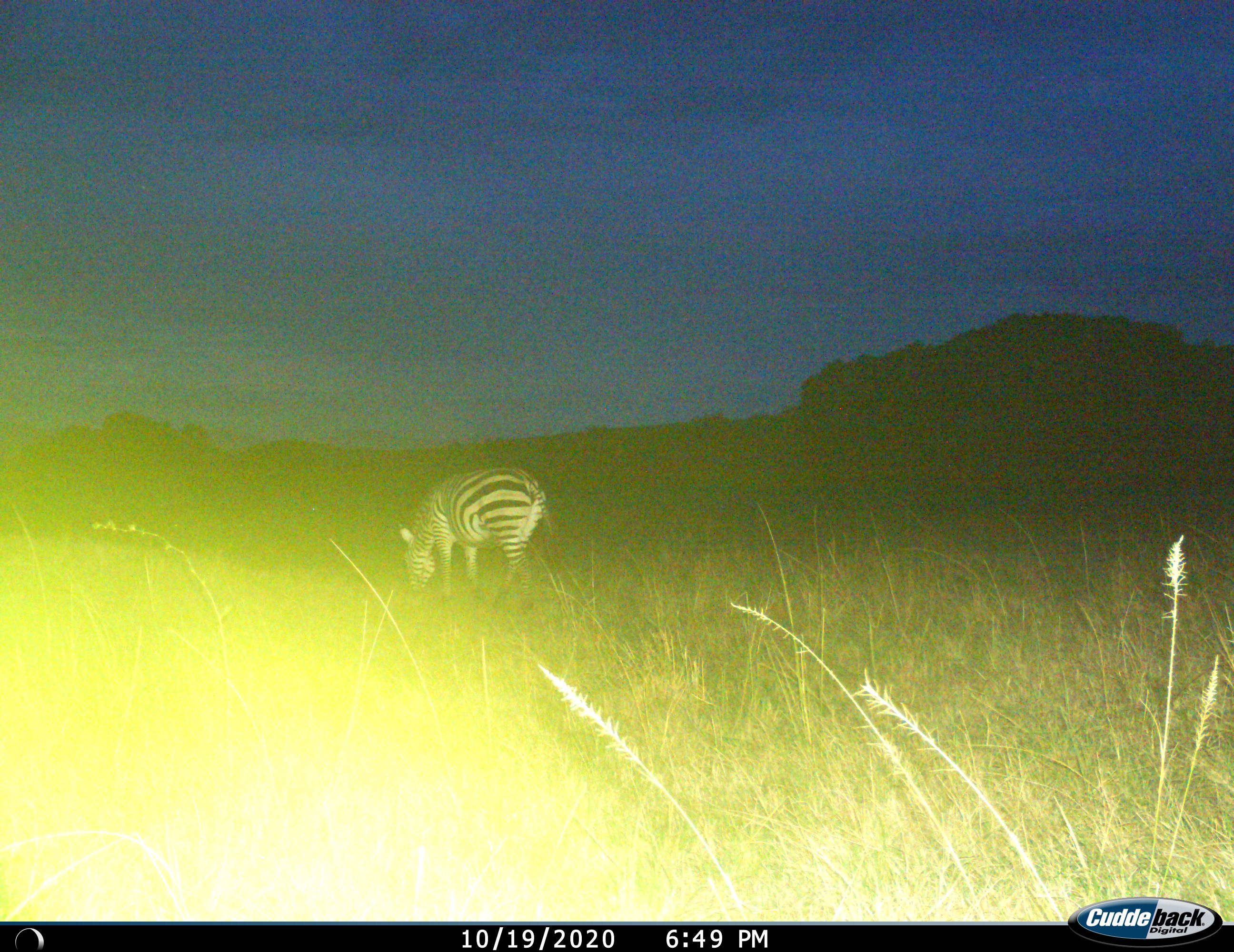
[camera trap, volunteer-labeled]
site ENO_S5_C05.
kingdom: Animalia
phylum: Chordata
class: Mammalia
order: Perissodactyla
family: Equidae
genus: Equus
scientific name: Equus quagga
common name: plains zebra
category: zebraplains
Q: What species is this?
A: Zebraplains (plains zebra) (Equus quagga).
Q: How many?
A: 1.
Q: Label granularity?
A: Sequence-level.